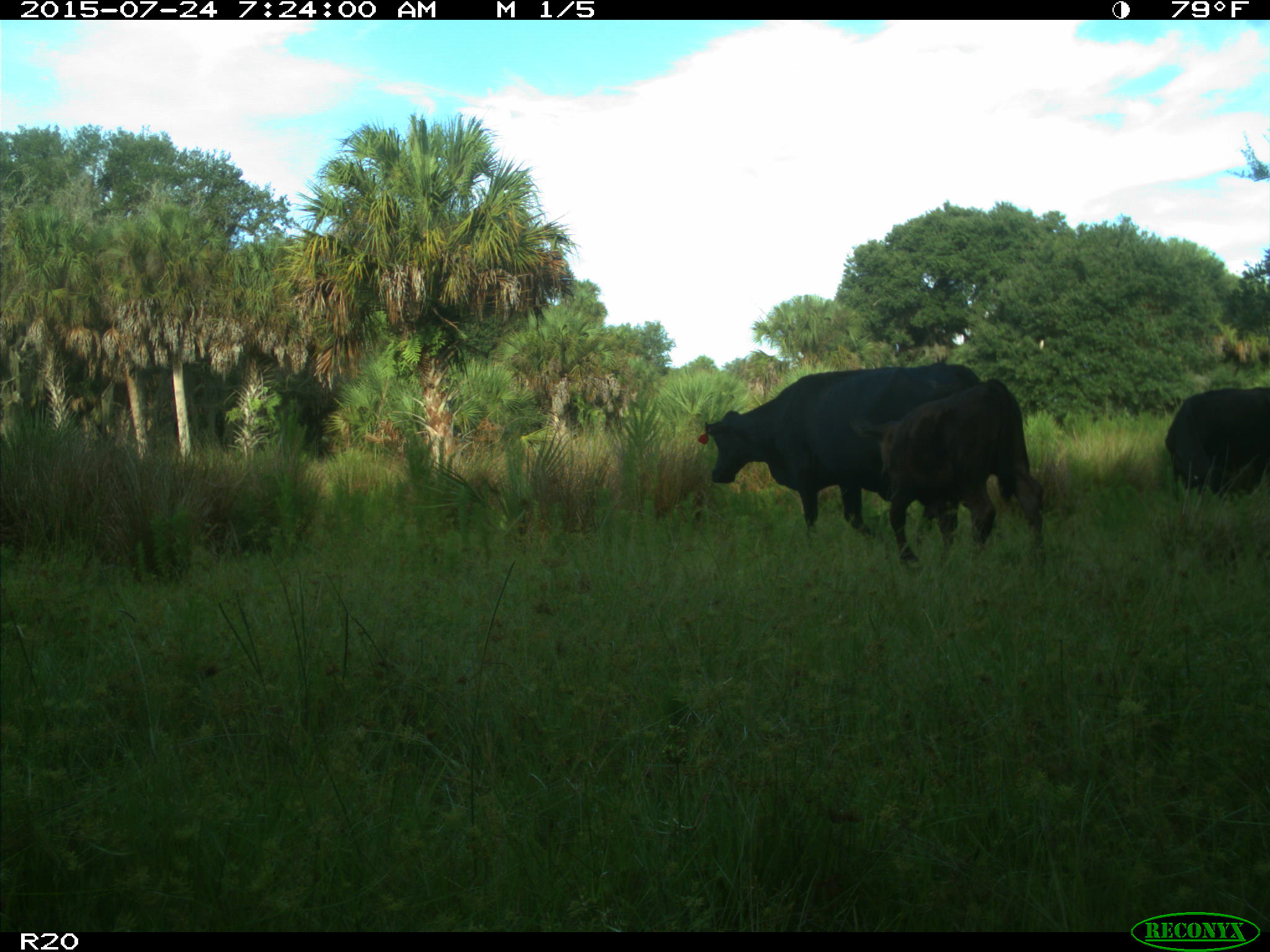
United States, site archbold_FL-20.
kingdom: Animalia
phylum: Chordata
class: Mammalia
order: Artiodactyla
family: Bovidae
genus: Bos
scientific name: Bos taurus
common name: domestic cow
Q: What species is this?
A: Bos taurus (domestic cow).